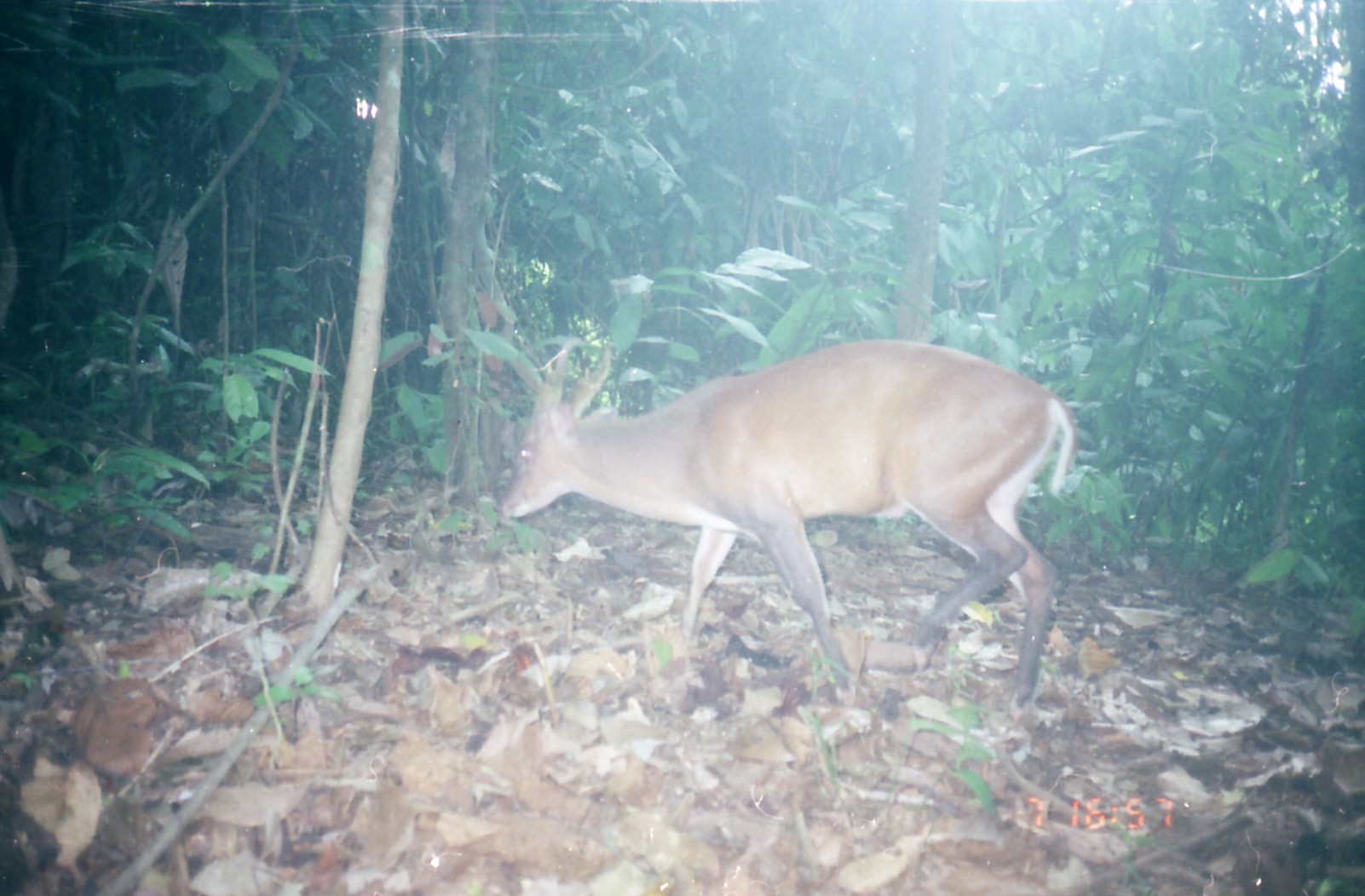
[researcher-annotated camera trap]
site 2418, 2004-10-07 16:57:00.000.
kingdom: Animalia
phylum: Chordata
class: Mammalia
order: Artiodactyla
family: Cervidae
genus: Muntiacus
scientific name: Muntiacus muntjak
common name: southern red muntjac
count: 1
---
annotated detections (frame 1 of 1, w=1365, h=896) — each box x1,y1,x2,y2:
muntiacus muntjak: 496,335,1080,721